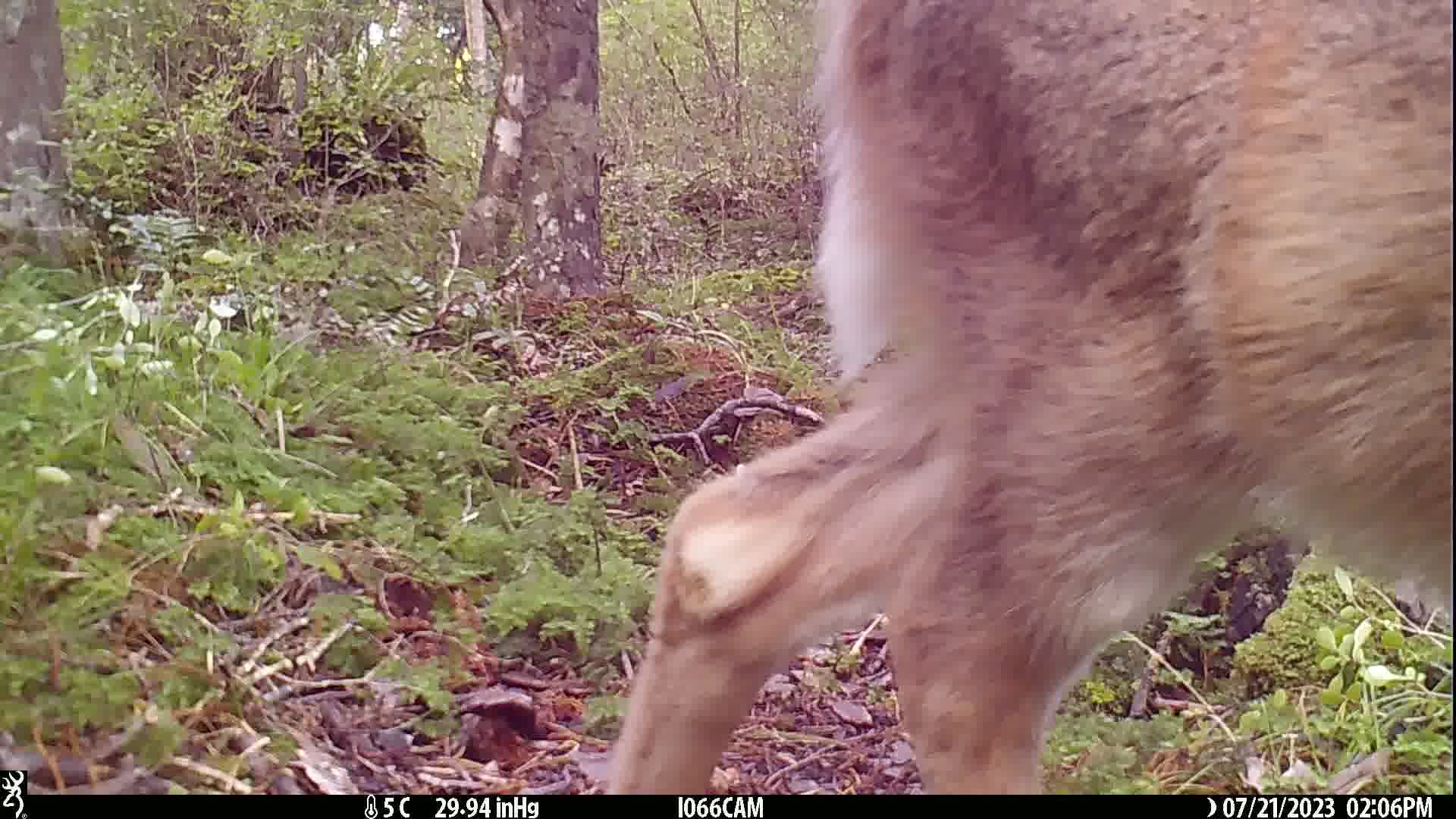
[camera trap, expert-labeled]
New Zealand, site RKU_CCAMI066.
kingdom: Animalia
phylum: Chordata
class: Mammalia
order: Artiodactyla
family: Cervidae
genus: Odocoileus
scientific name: Odocoileus virginianus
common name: white-tailed deer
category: white tailed deer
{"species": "white tailed deer (white-tailed deer) (Odocoileus virginianus)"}